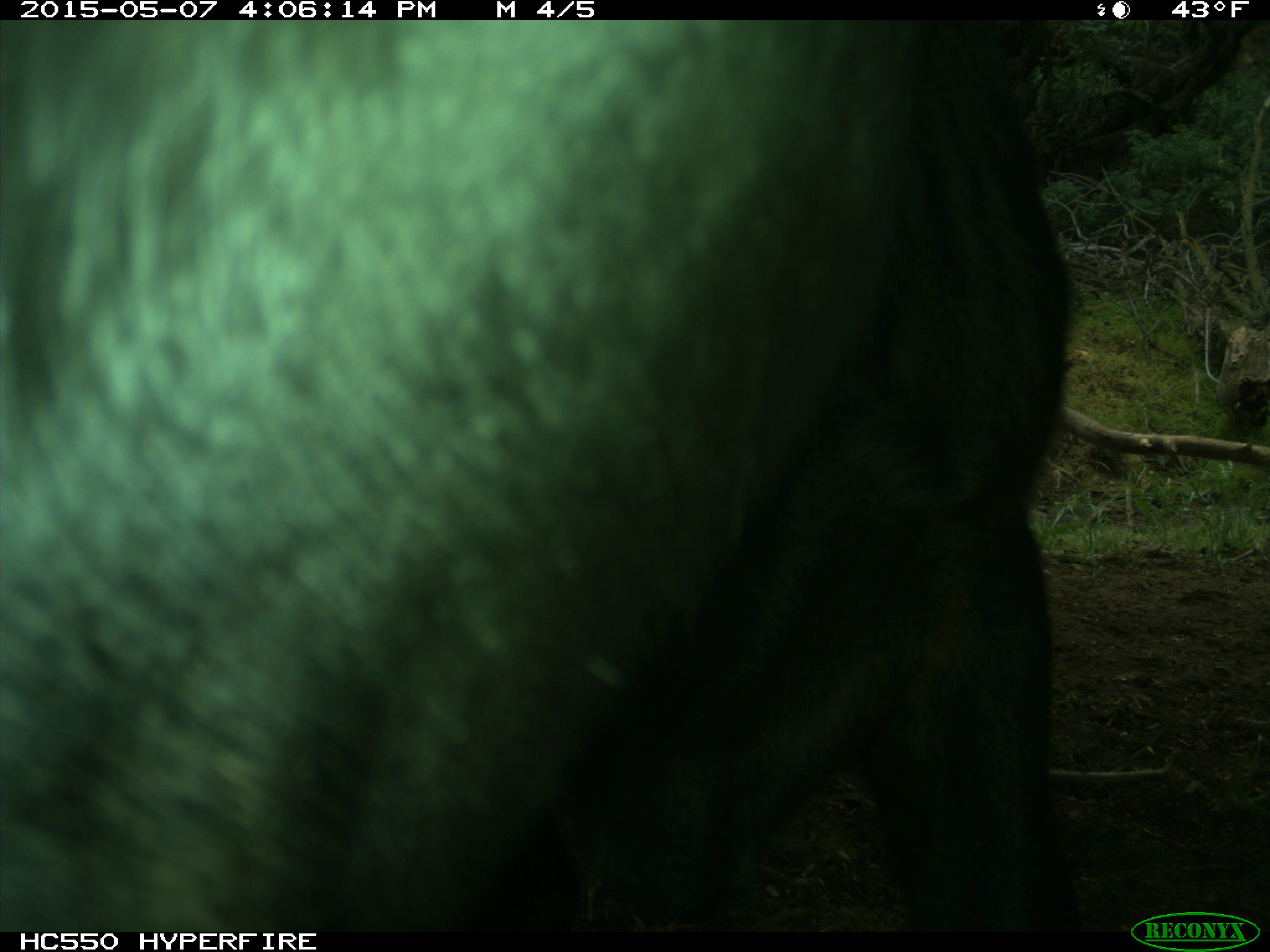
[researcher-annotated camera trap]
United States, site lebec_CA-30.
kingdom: Animalia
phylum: Chordata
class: Mammalia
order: Artiodactyla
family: Bovidae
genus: Bos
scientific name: Bos taurus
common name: domestic cow